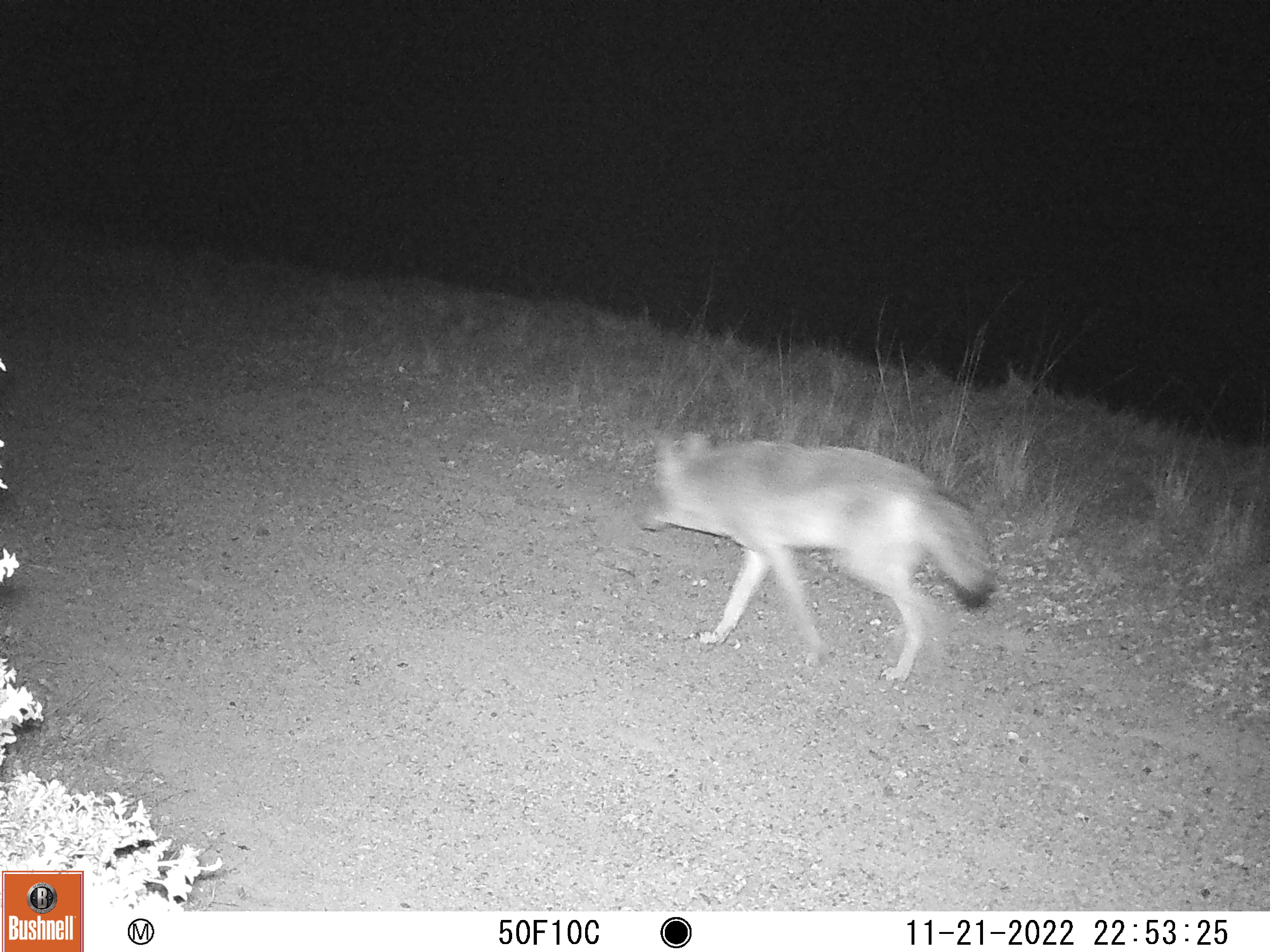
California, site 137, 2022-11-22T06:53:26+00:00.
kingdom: Animalia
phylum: Chordata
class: Mammalia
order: Carnivora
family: Canidae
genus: Canis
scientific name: Canis latrans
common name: coyote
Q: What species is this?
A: Coyote (Canis latrans).